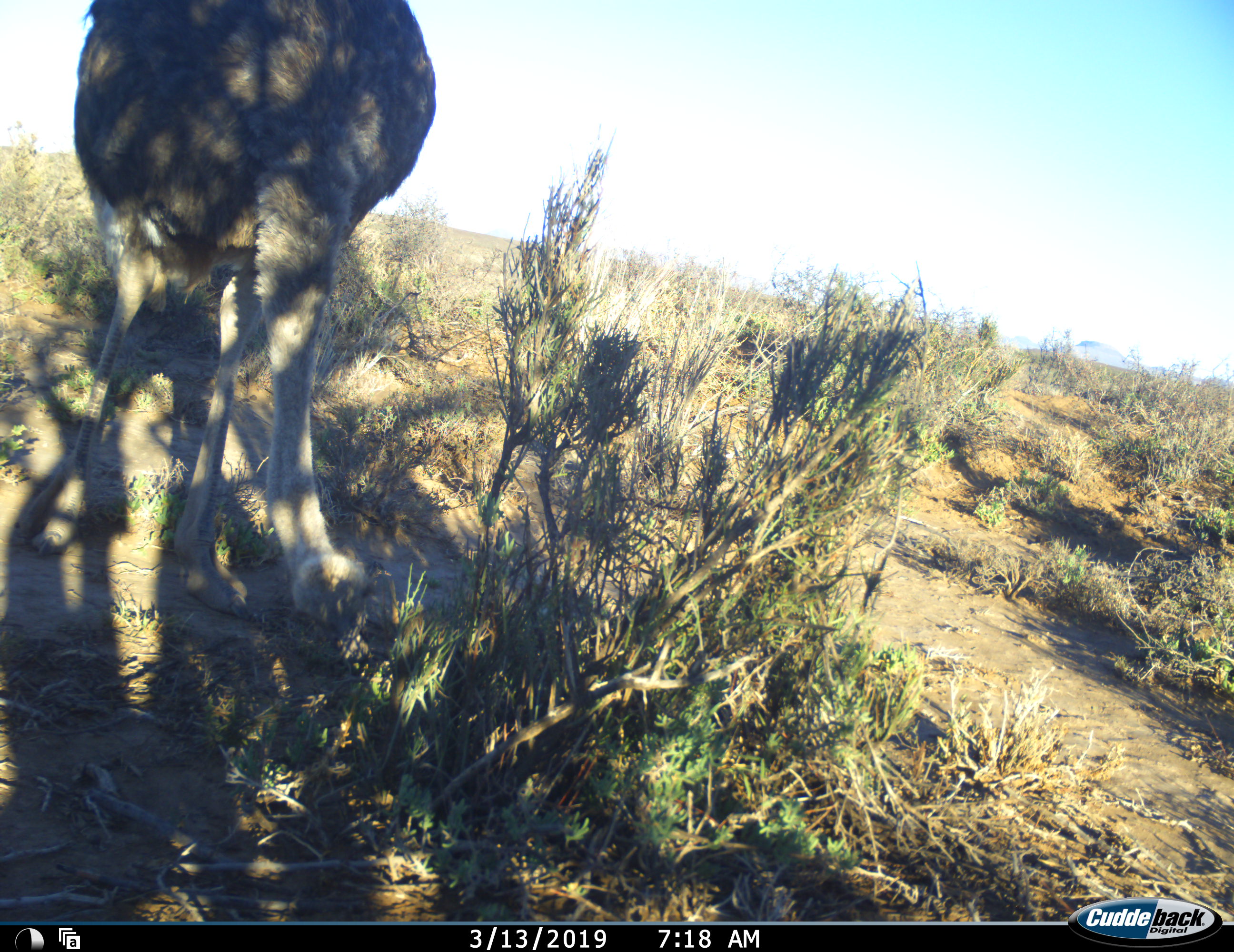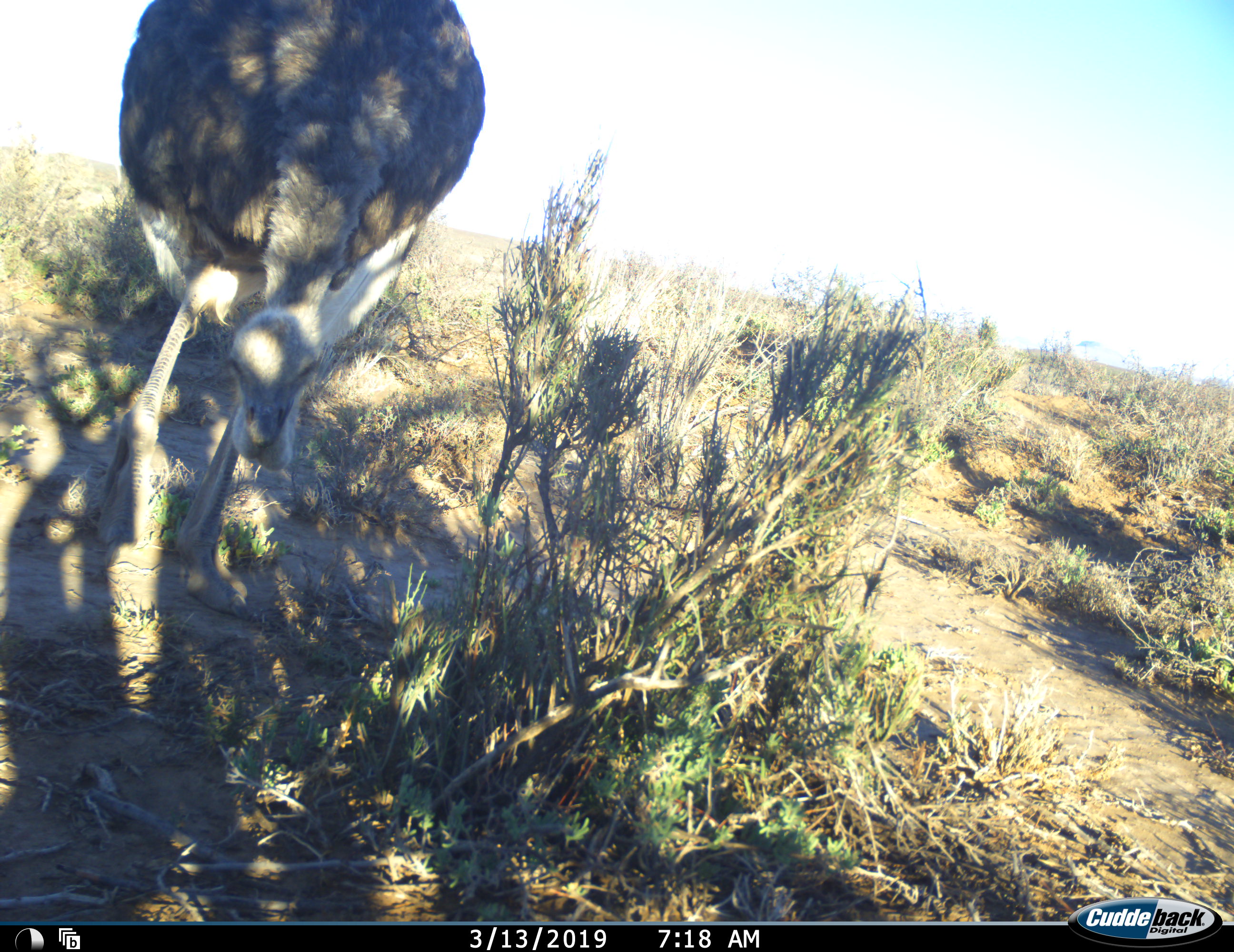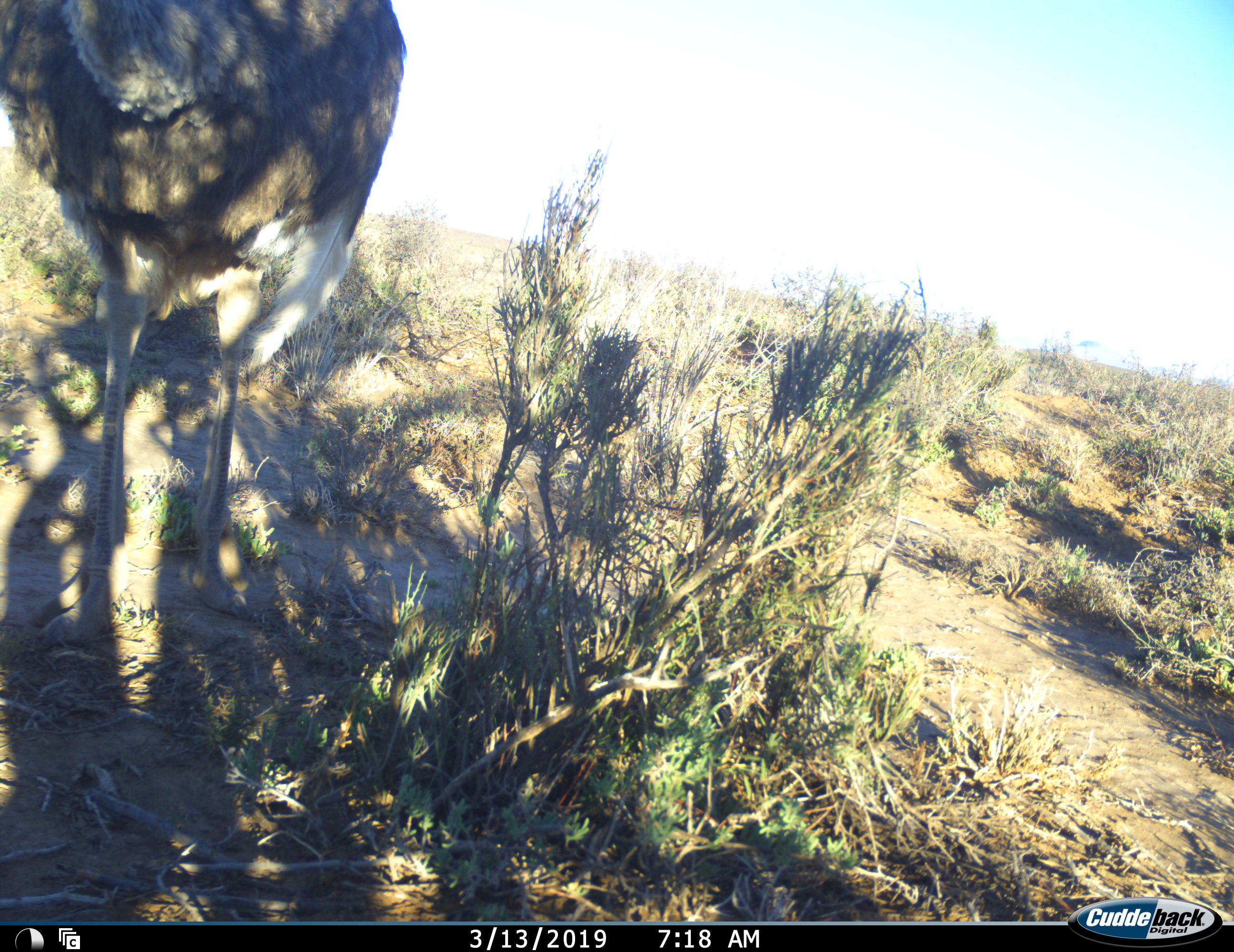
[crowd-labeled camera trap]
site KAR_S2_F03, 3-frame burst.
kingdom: Animalia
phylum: Chordata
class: Aves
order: Struthioniformes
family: Struthionidae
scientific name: Struthionidae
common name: ostrich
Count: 1.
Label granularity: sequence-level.